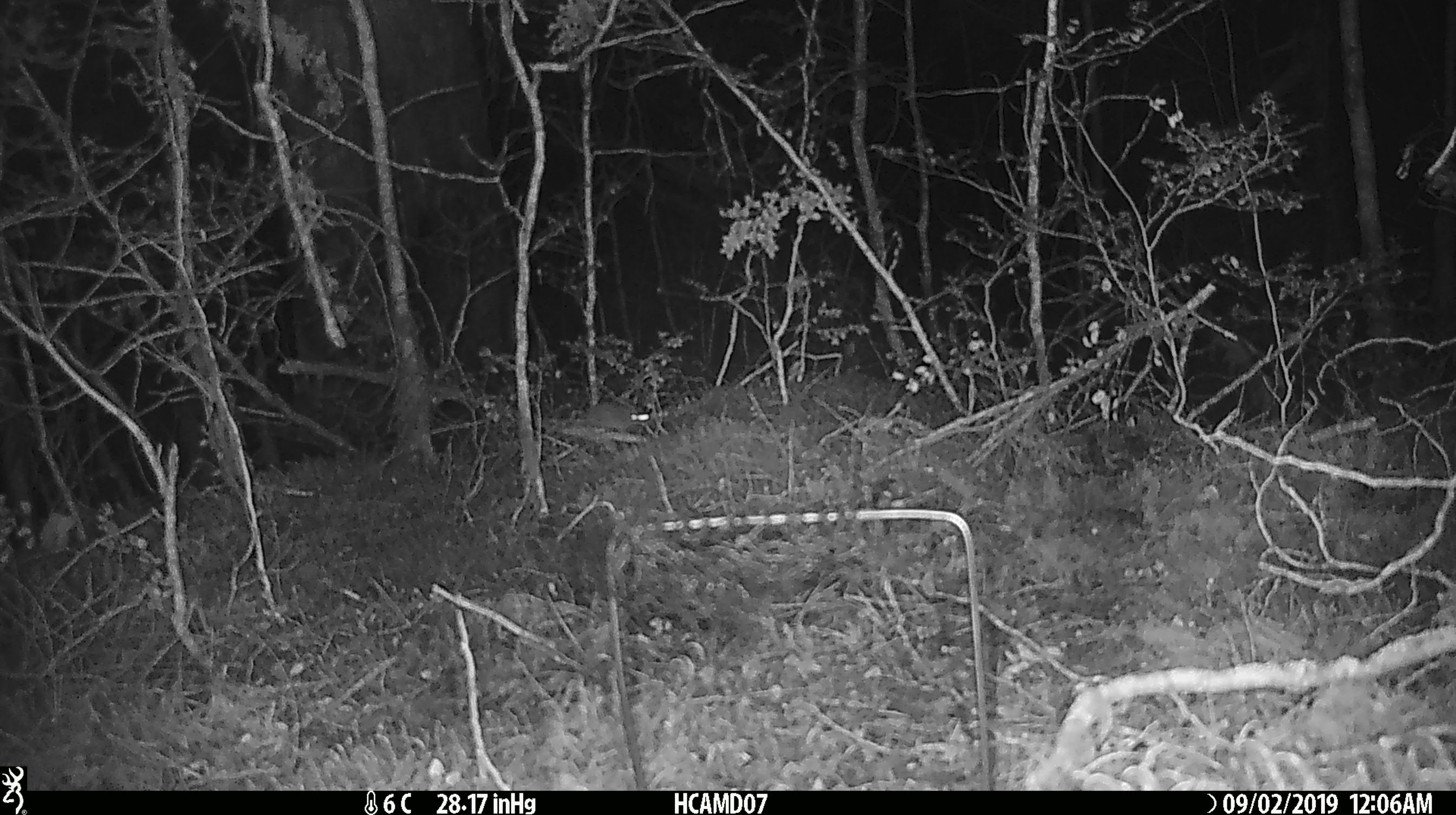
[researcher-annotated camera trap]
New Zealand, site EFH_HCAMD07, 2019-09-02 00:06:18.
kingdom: Animalia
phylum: Chordata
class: Mammalia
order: Rodentia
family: Muridae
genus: Mus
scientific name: Mus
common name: mouse